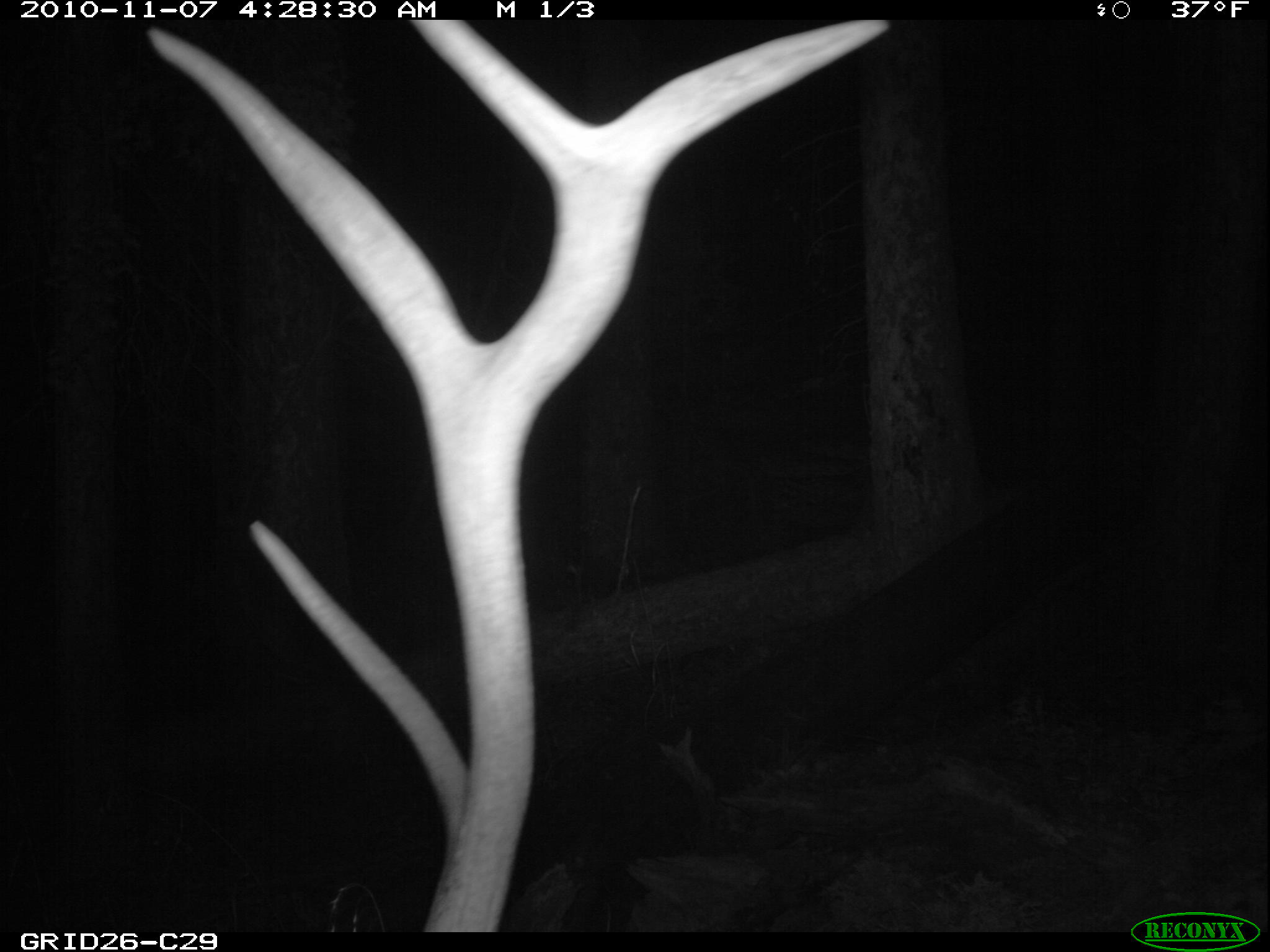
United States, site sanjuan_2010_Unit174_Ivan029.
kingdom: Animalia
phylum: Chordata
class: Mammalia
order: Artiodactyla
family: Cervidae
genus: Cervus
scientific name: Cervus elaphus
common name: red deer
Cervus elaphus (red deer).